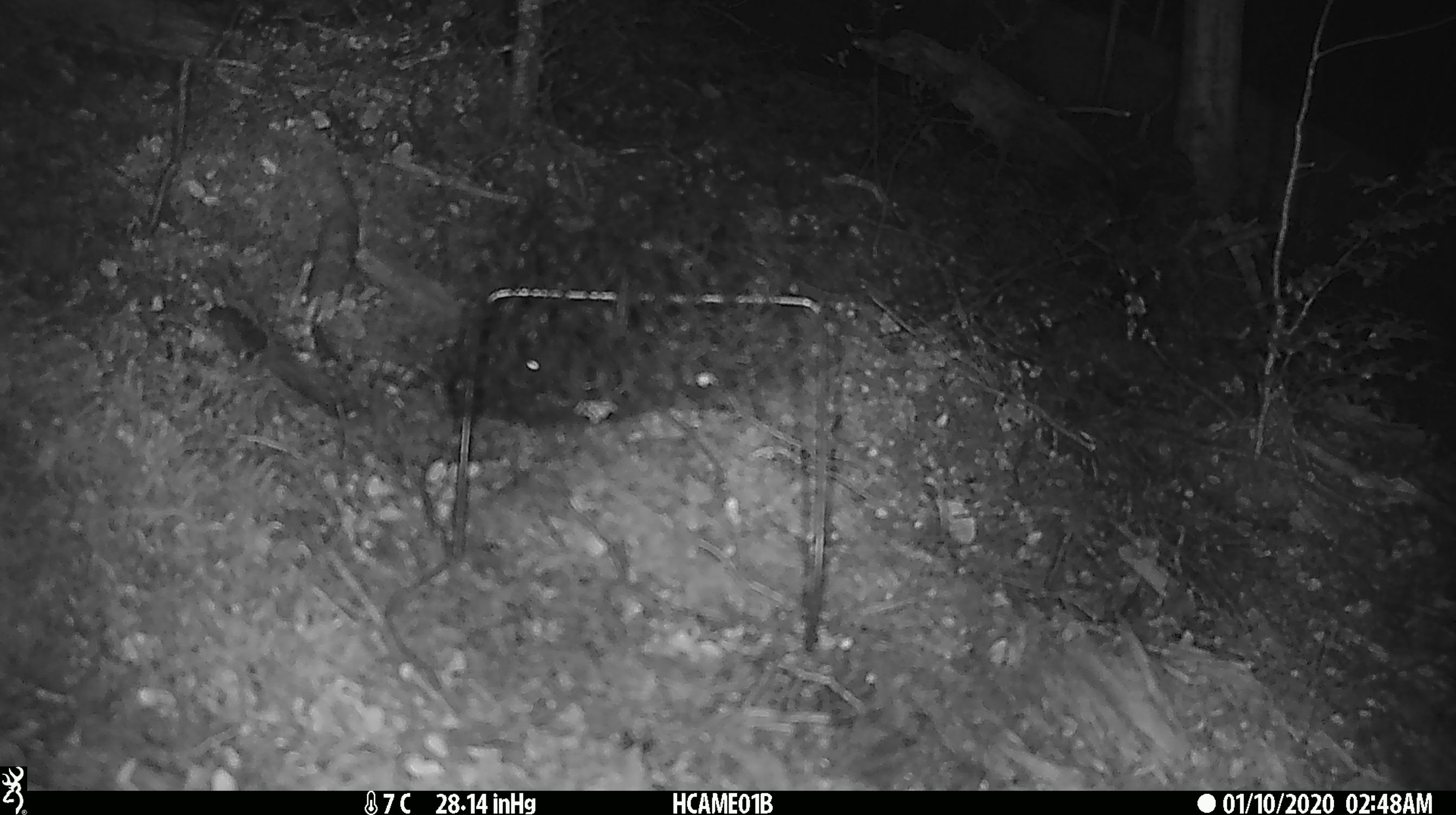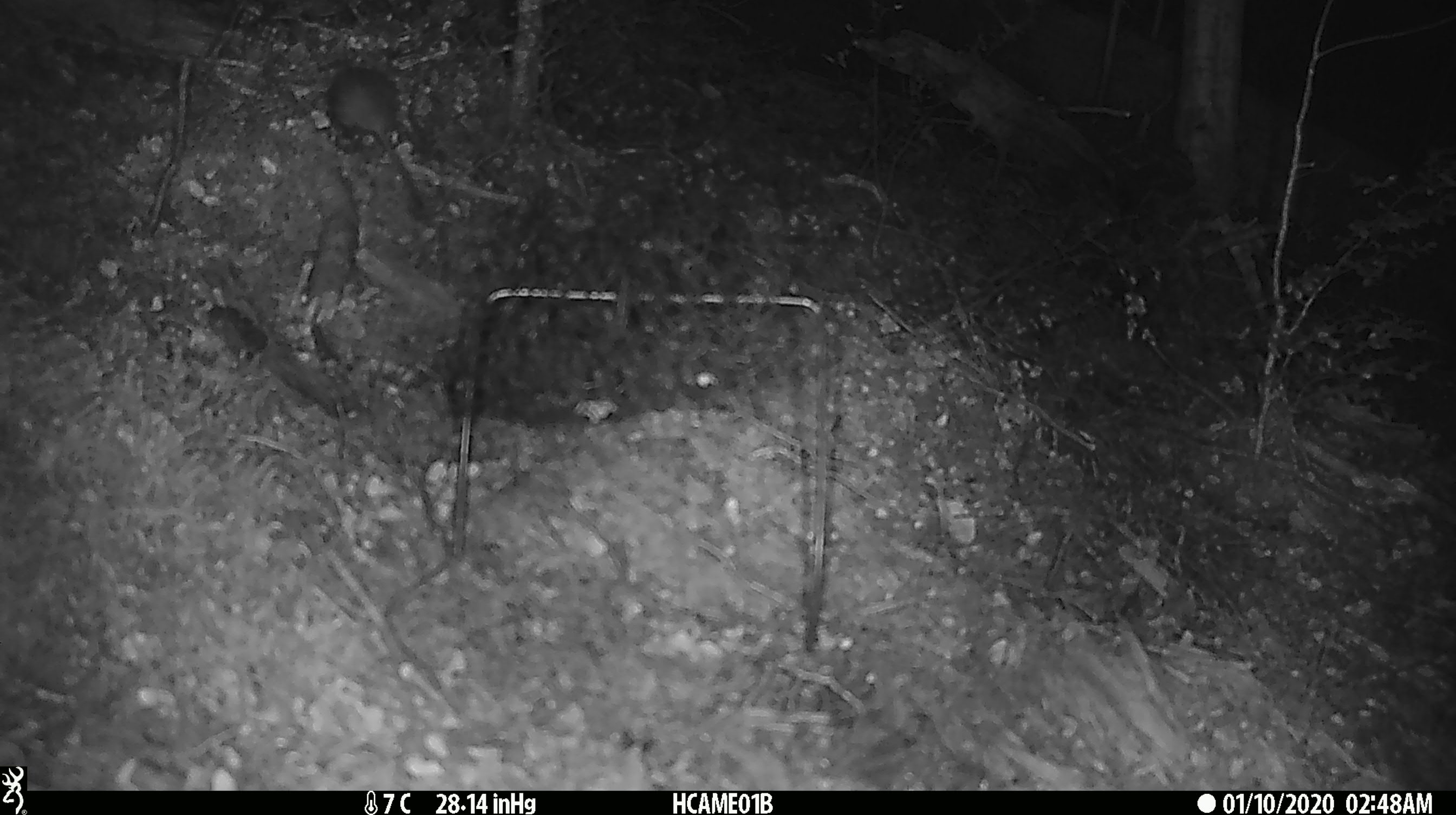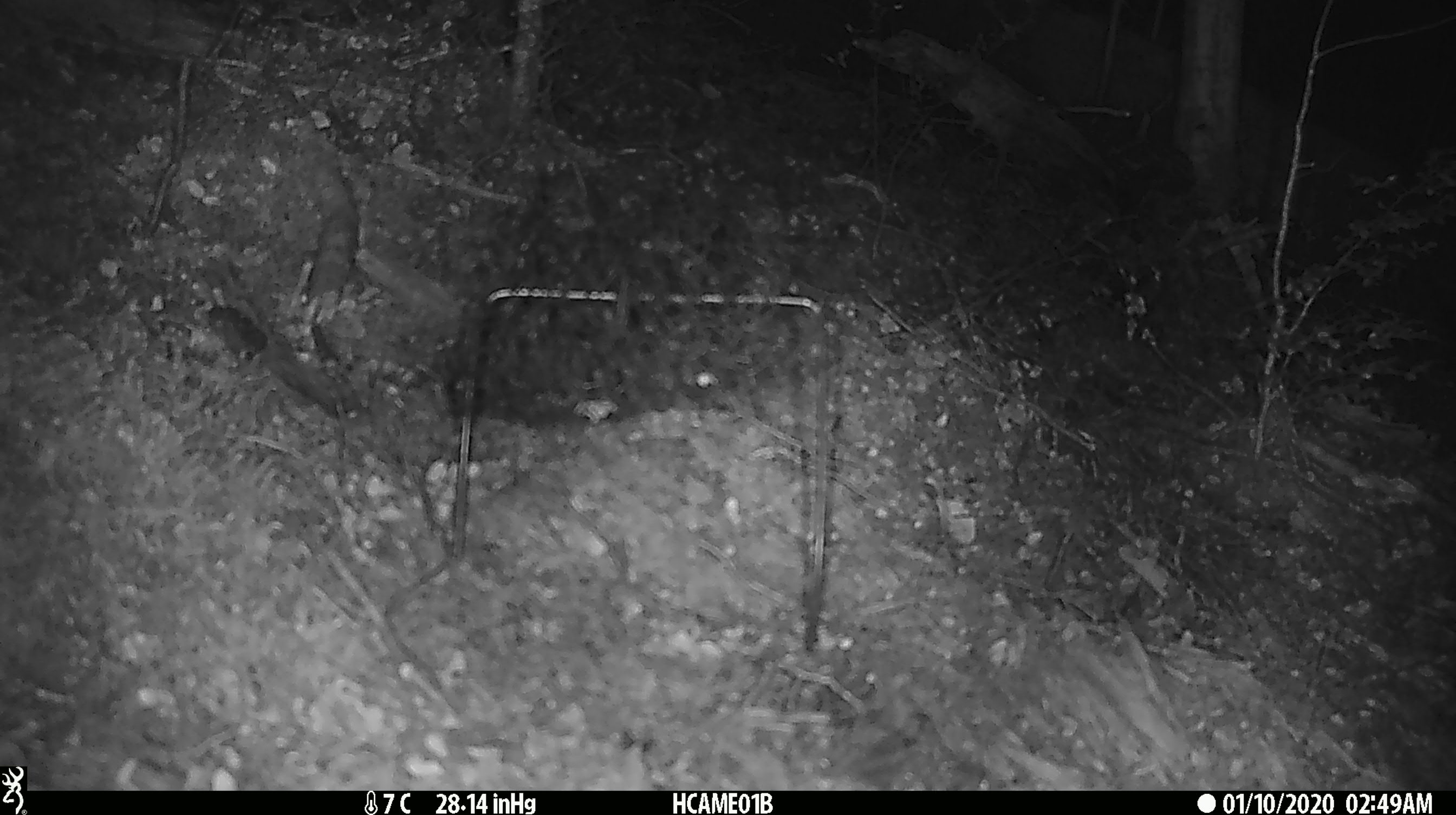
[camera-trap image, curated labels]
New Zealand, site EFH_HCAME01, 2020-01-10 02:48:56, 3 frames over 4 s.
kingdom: Animalia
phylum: Chordata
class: Mammalia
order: Rodentia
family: Muridae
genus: Mus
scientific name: Mus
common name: mouse